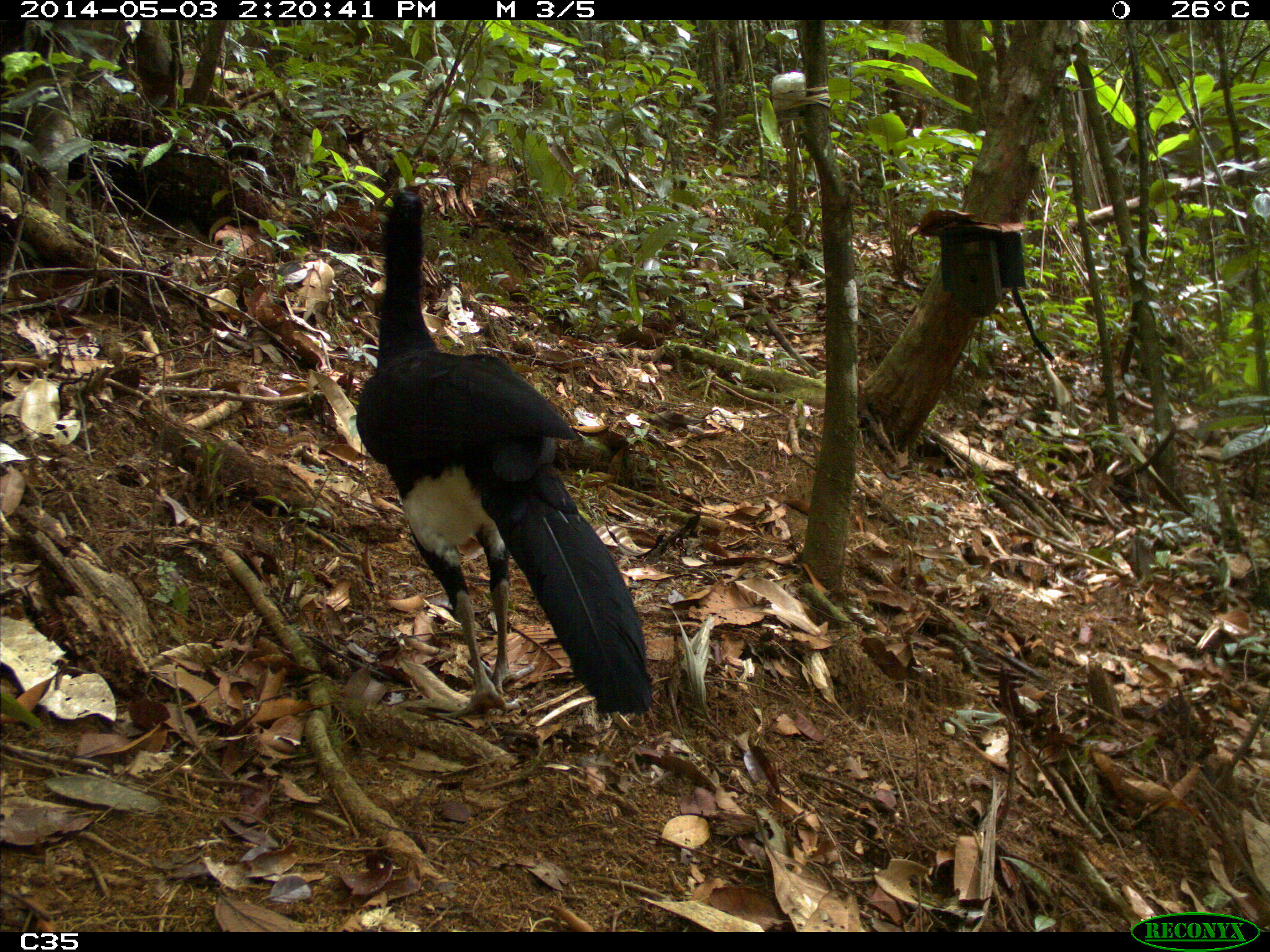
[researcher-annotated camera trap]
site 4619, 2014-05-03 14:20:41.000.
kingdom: Animalia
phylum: Chordata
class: Aves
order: Galliformes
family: Cracidae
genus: Crax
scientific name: Crax alector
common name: black curassow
Crax alector (black curassow), count 2, age adult, sex female.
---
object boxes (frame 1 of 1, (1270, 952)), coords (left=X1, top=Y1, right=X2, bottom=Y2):
crax alector: (left=348, top=188, right=663, bottom=721)